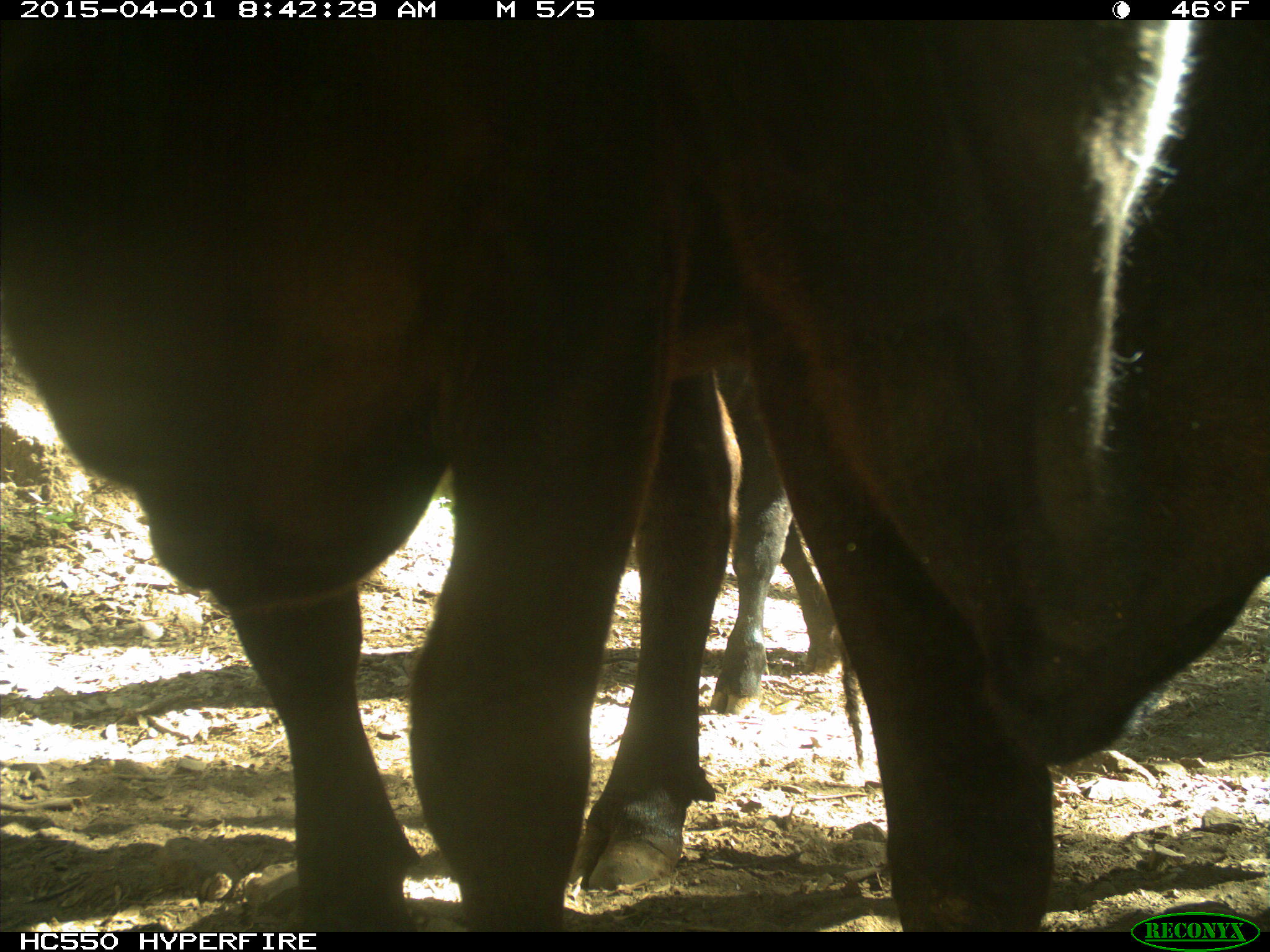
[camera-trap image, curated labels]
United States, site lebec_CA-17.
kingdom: Animalia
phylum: Chordata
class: Mammalia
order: Artiodactyla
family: Bovidae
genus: Bos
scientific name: Bos taurus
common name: domestic cow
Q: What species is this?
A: Bos taurus (domestic cow).